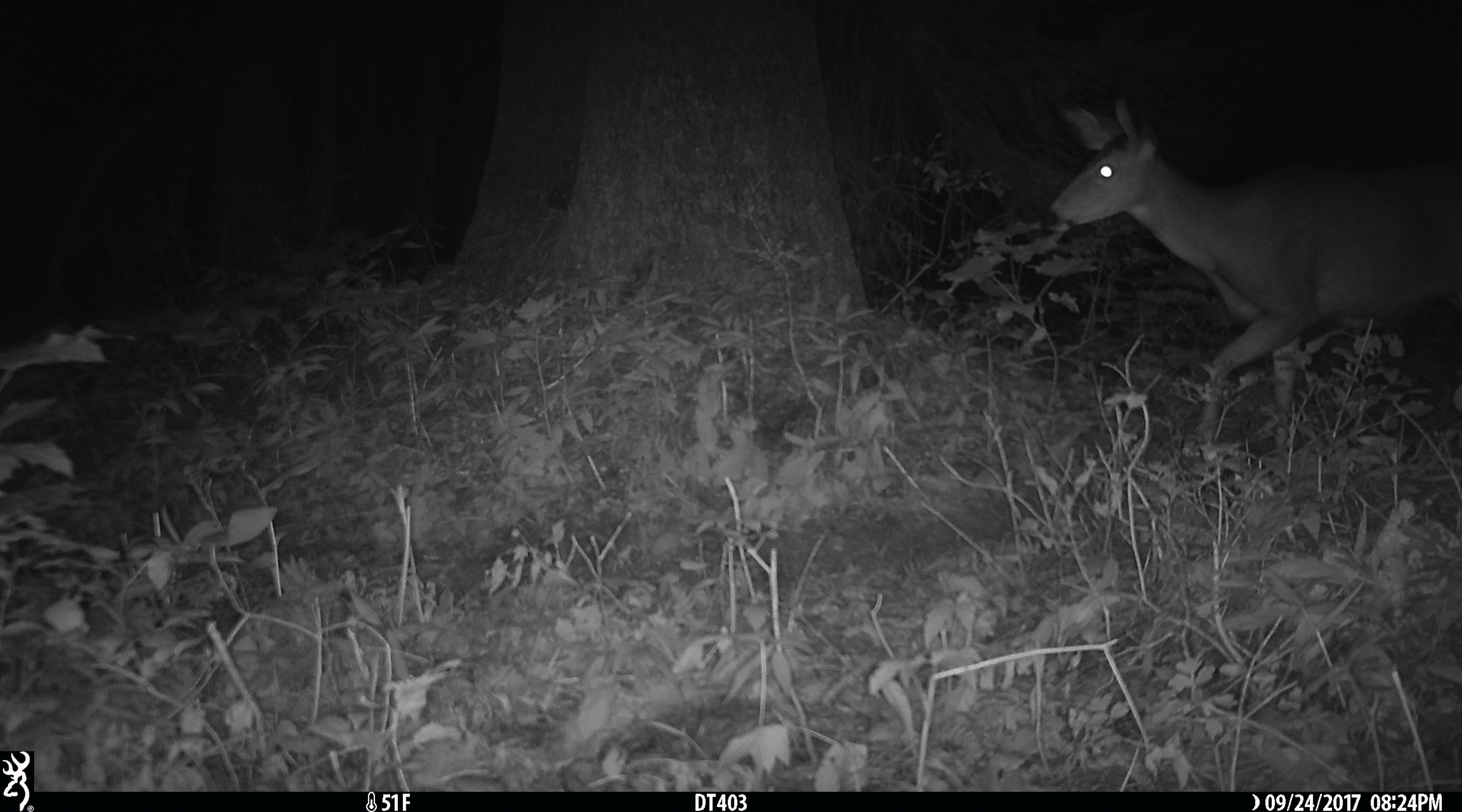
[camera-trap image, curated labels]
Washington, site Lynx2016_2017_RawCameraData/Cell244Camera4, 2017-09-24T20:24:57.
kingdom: Animalia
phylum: Chordata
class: Mammalia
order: Artiodactyla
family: Cervidae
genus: Odocoileus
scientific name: Odocoileus hemionus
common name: mule deer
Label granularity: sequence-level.